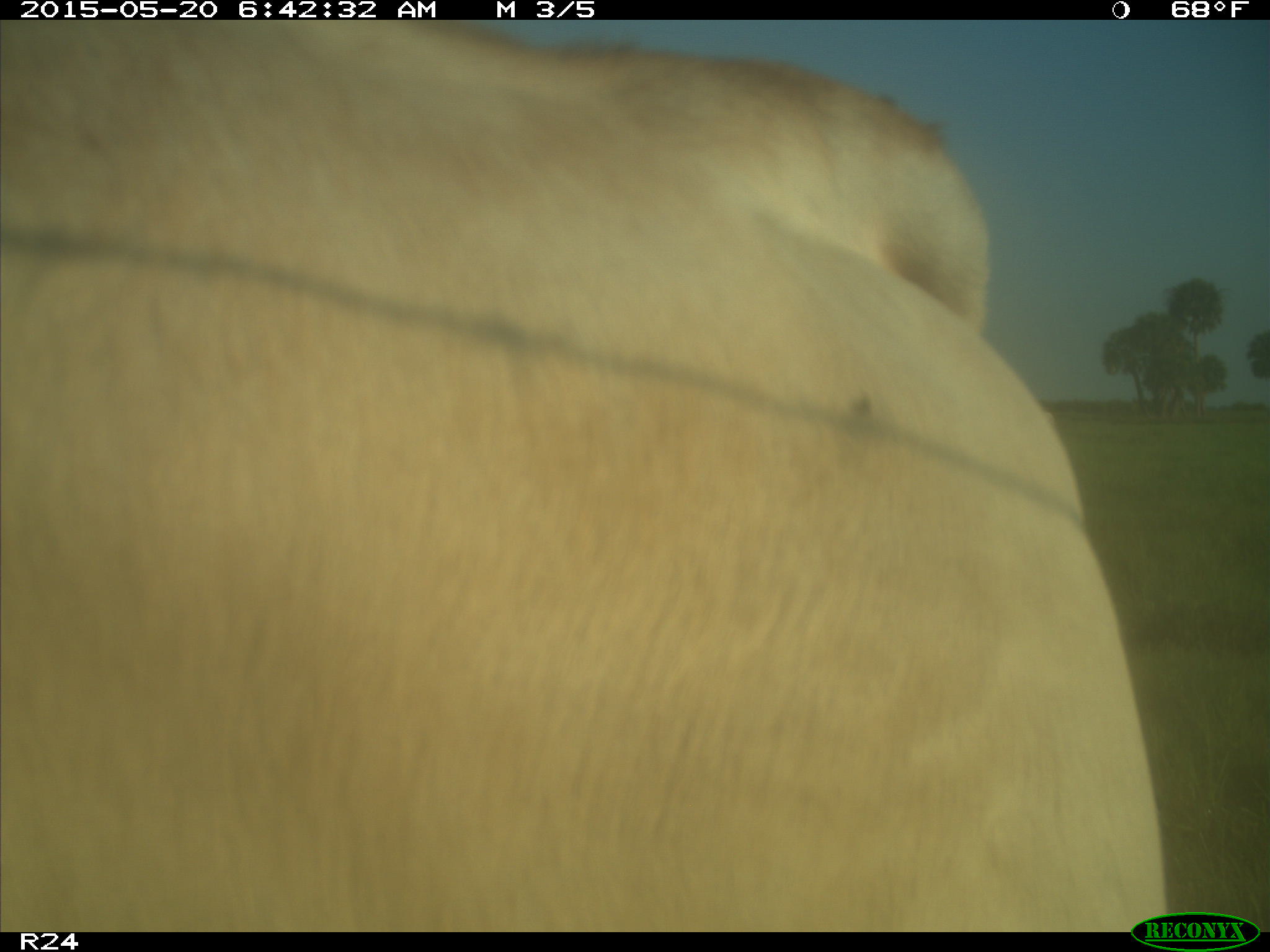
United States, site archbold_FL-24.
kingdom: Animalia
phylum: Chordata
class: Mammalia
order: Artiodactyla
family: Bovidae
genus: Bos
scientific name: Bos taurus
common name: domestic cow